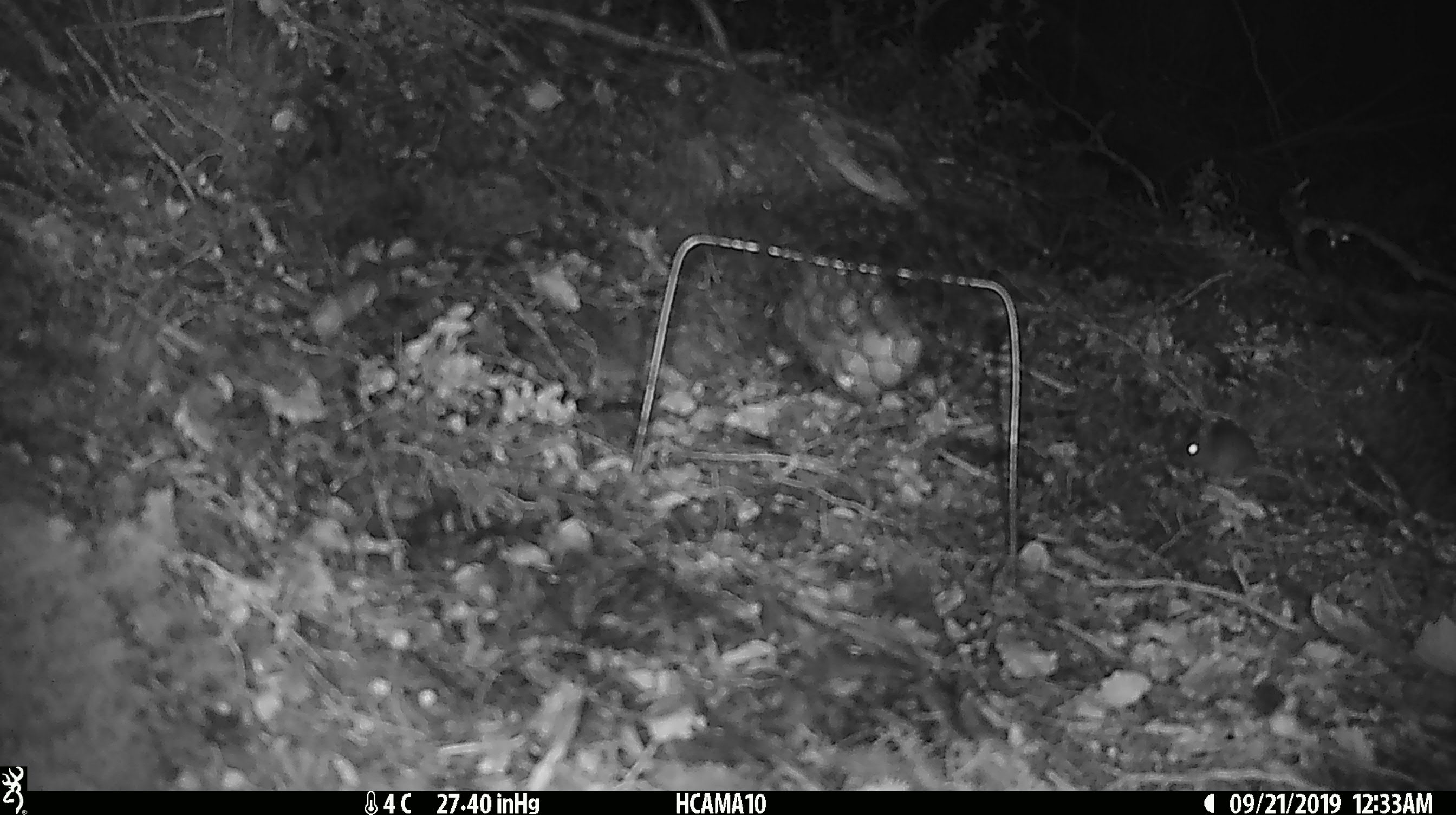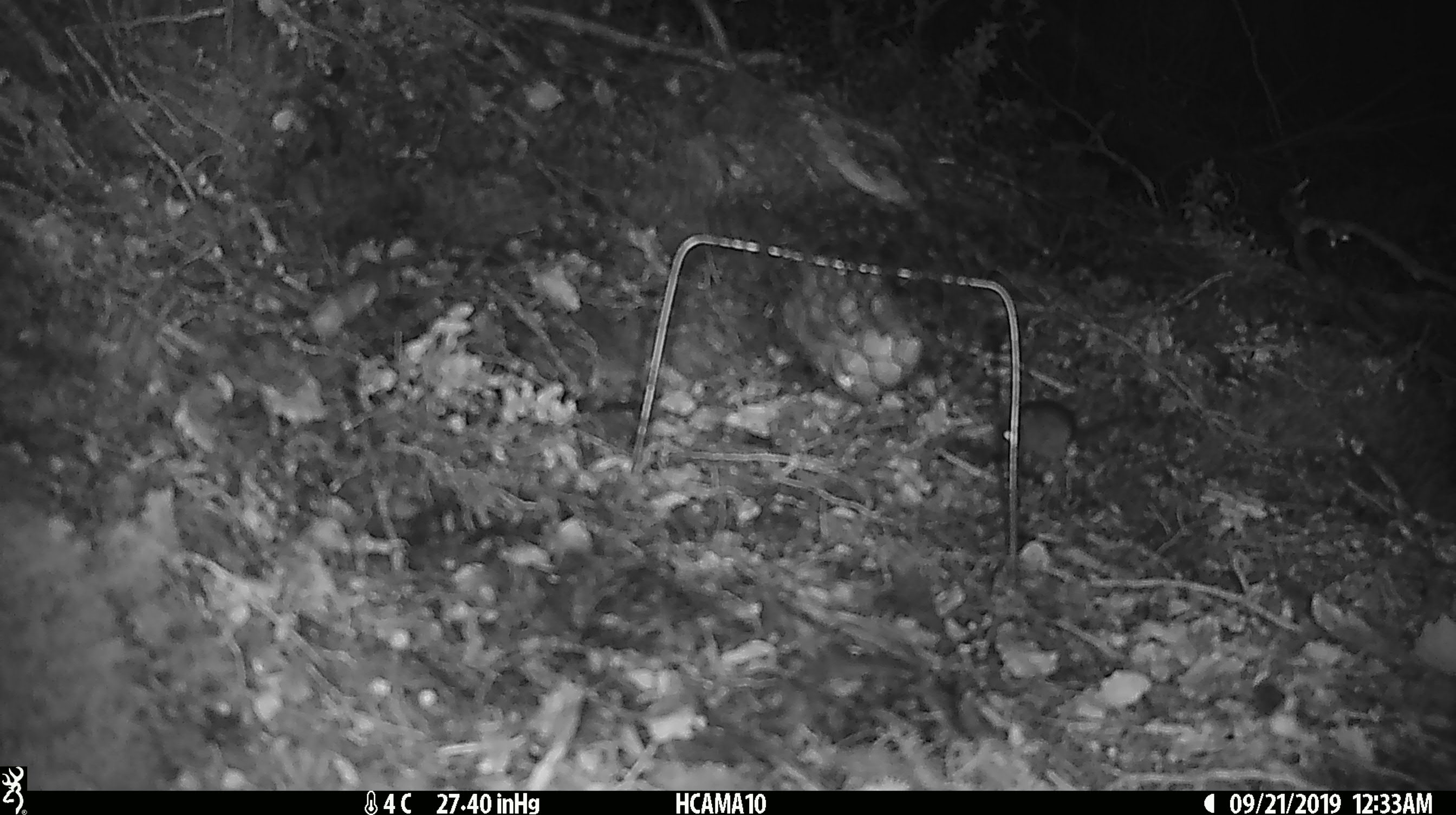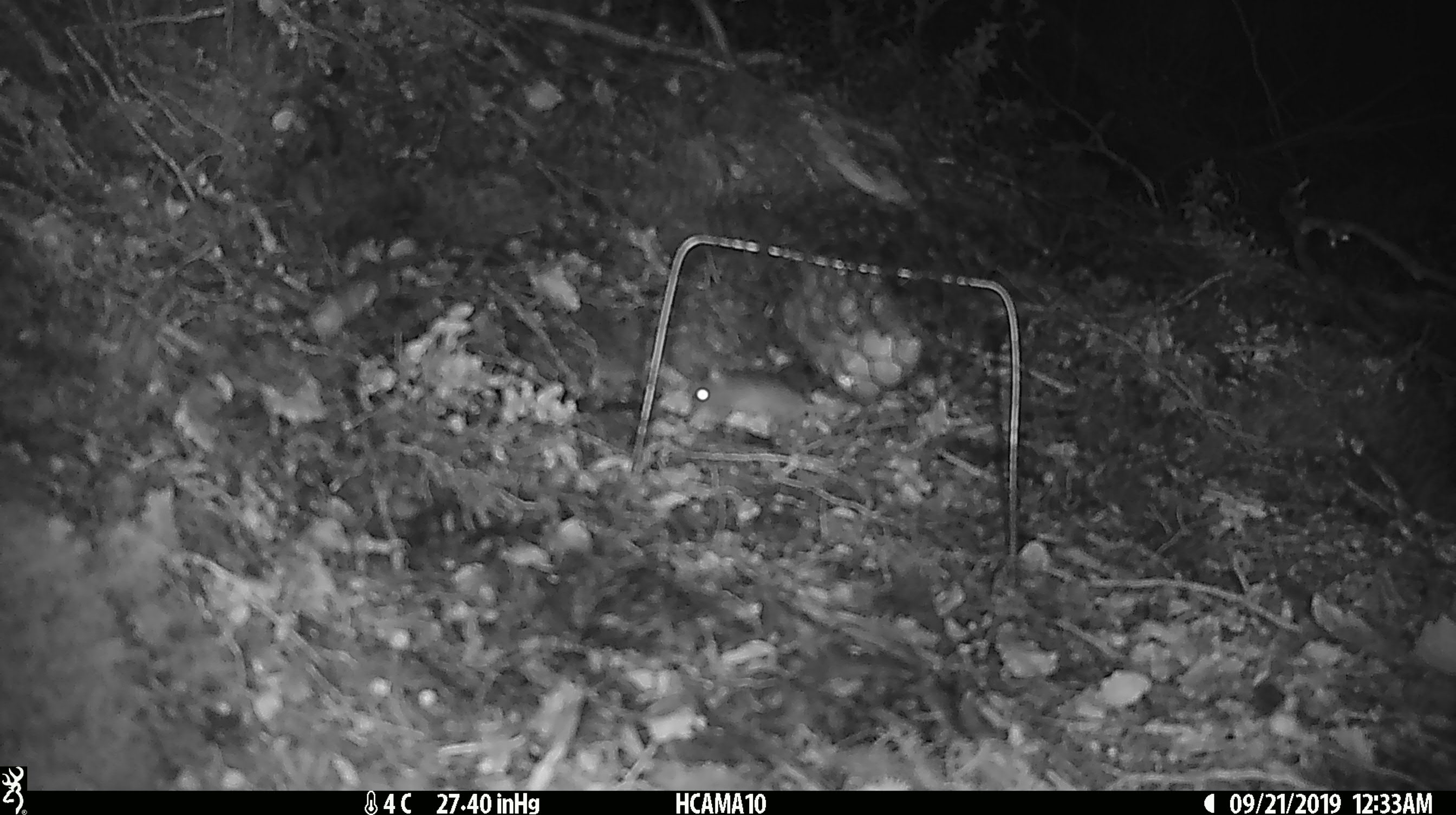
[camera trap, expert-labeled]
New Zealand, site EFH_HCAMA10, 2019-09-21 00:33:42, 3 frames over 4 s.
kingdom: Animalia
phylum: Chordata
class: Mammalia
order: Rodentia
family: Muridae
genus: Mus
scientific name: Mus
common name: mouse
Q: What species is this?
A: Mouse (Mus).